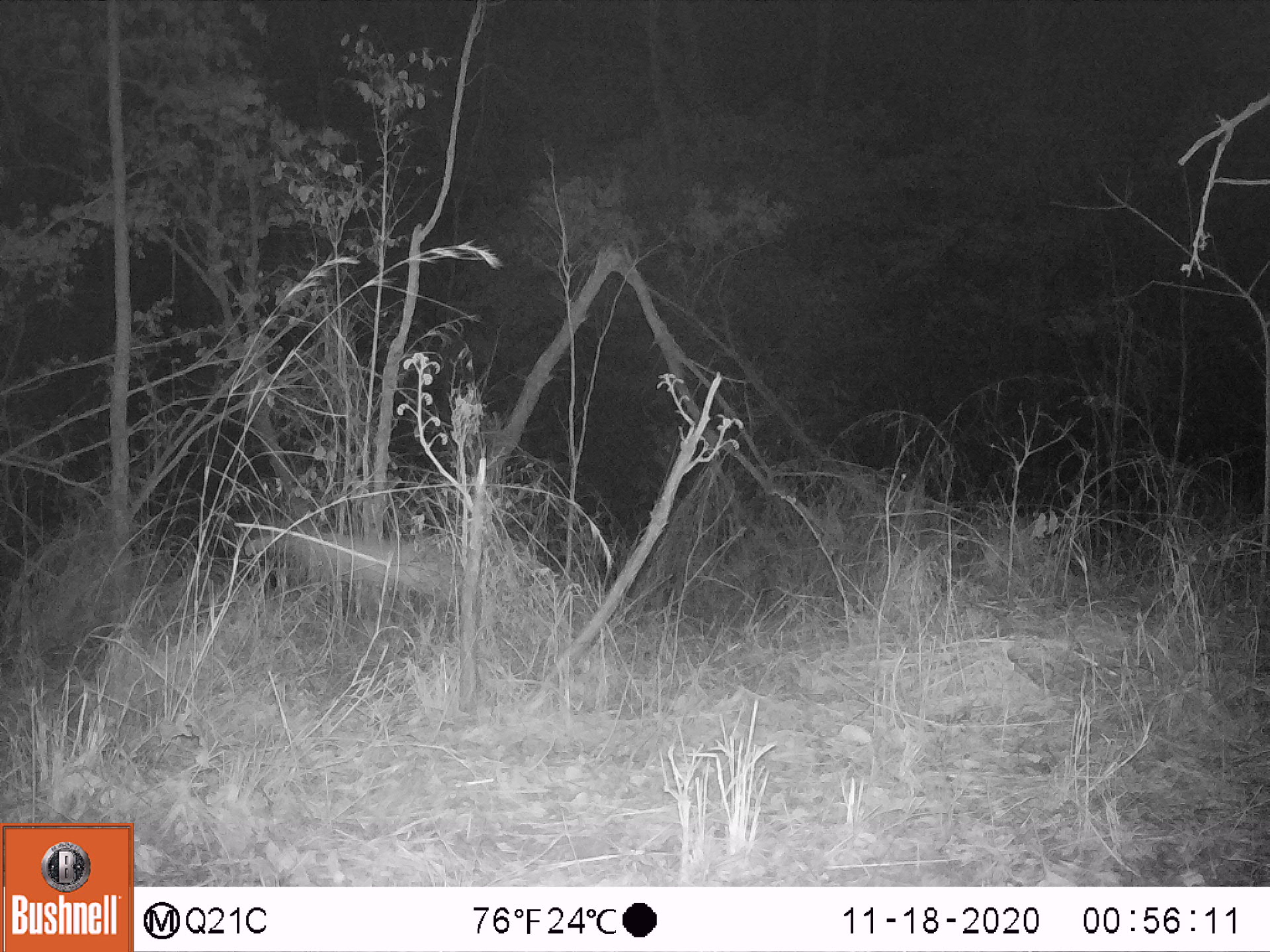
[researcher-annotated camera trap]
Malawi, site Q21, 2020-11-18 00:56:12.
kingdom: Animalia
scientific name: Animalia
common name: other animal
Other animal (Animalia), count 1.